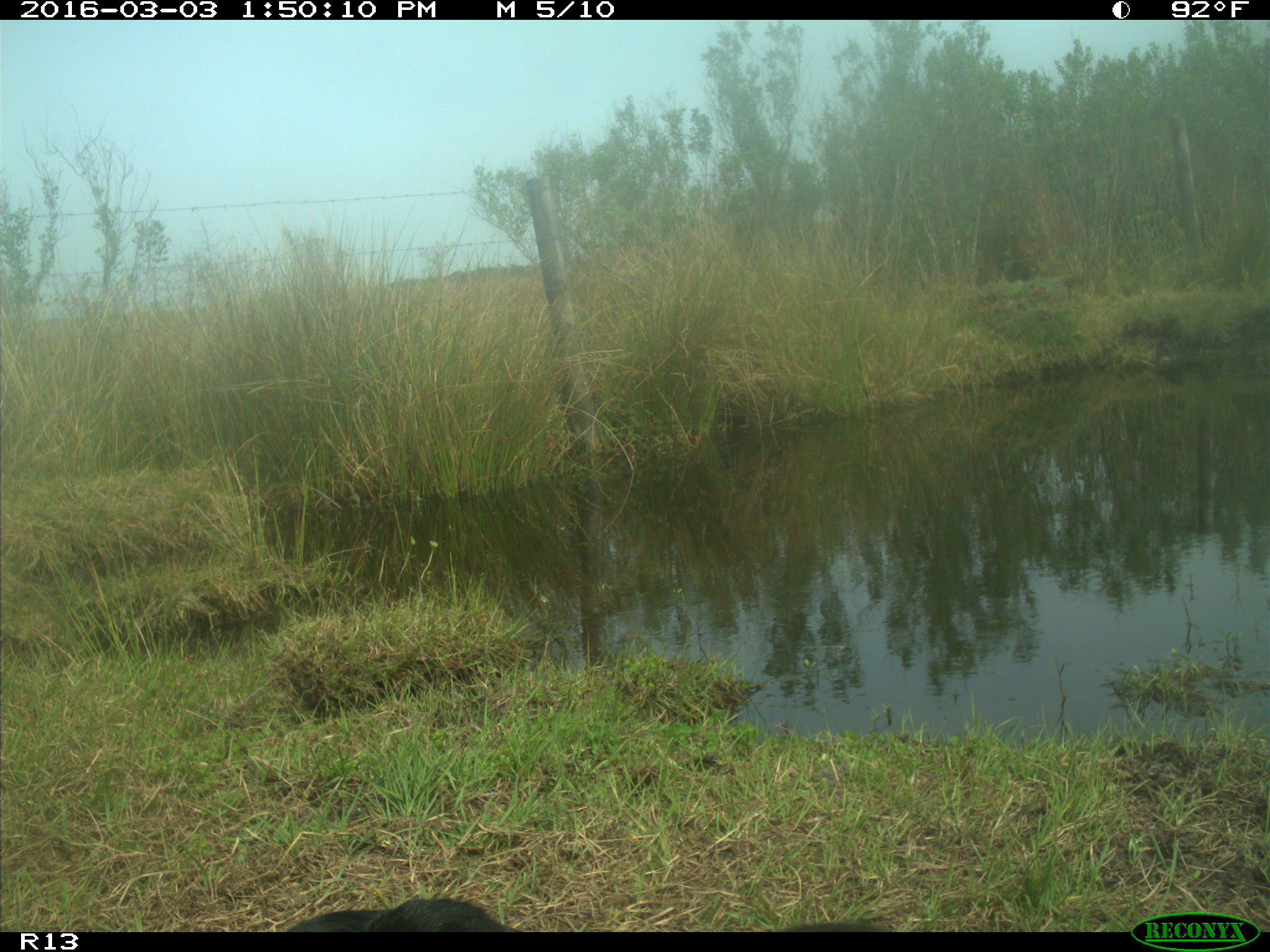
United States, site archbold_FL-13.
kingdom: Animalia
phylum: Chordata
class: Mammalia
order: Artiodactyla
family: Bovidae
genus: Bos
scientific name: Bos taurus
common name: domestic cow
Bos taurus (domestic cow).